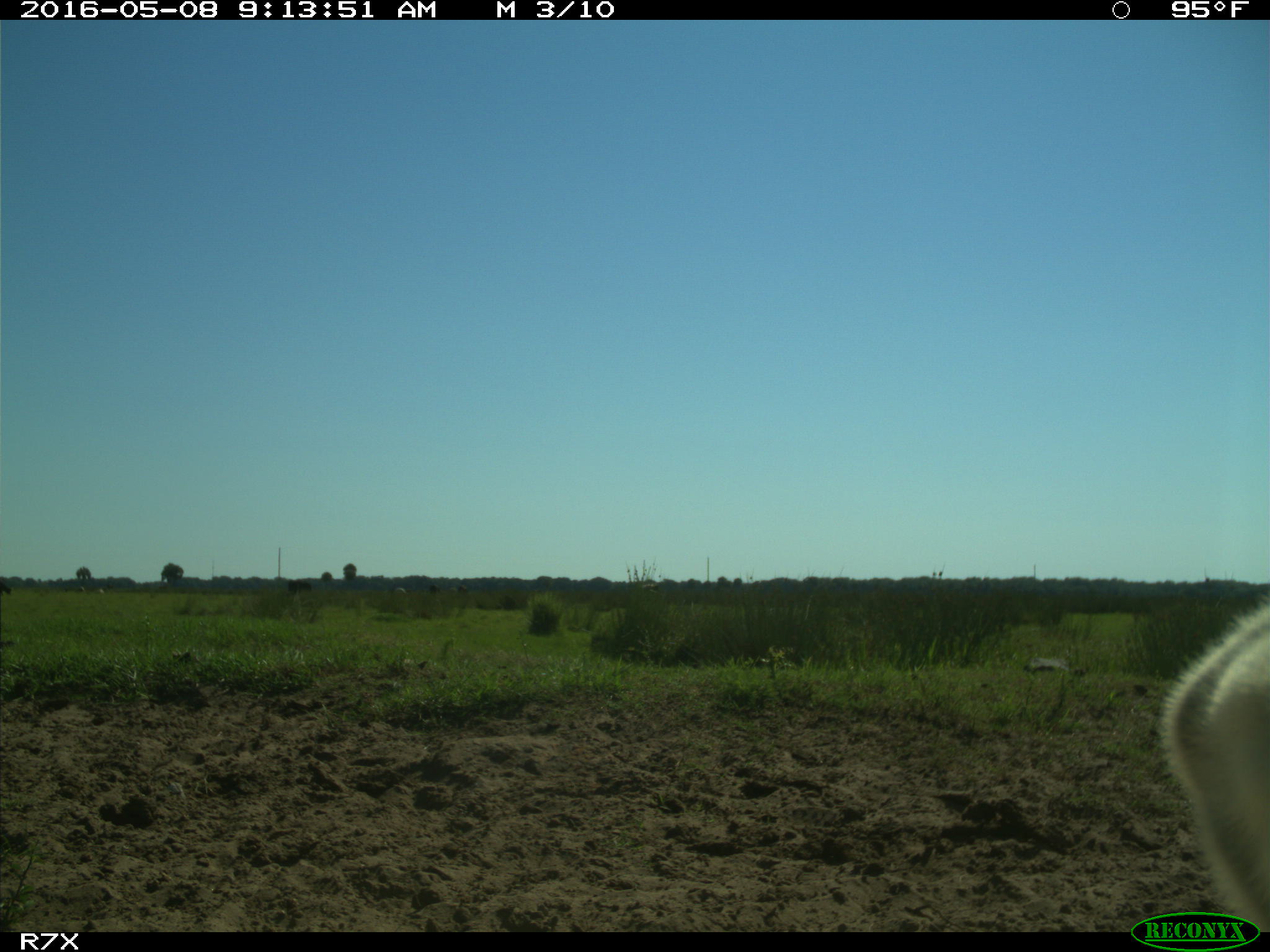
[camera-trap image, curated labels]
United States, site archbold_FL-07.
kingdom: Animalia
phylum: Chordata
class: Mammalia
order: Artiodactyla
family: Bovidae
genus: Bos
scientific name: Bos taurus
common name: domestic cow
Bos taurus (domestic cow).